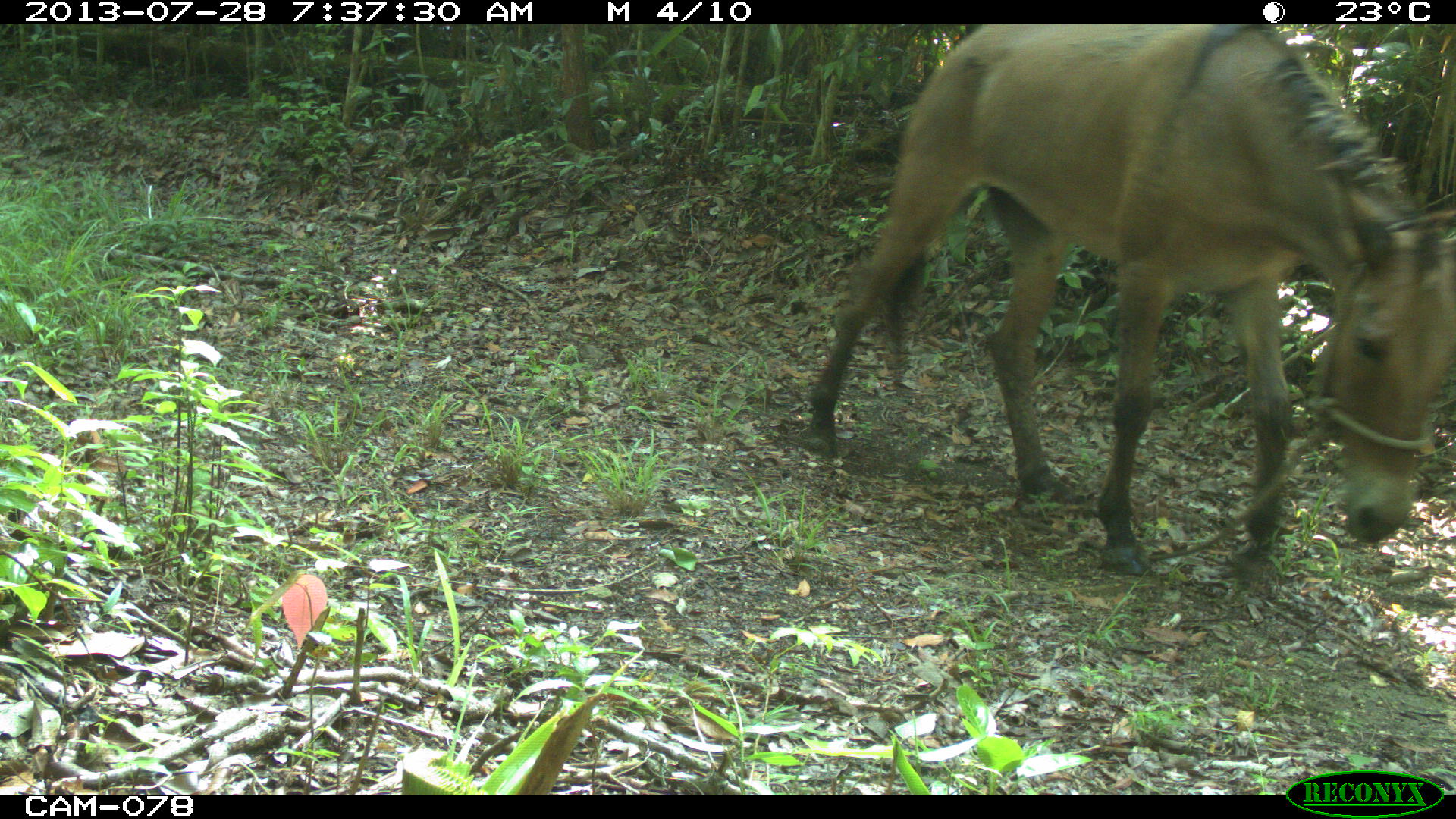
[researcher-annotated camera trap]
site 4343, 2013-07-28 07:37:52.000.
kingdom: Animalia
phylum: Chordata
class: Mammalia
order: Perissodactyla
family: Equidae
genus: Equus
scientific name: Equus ferus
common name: wild horse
Equus ferus (wild horse), count 1.